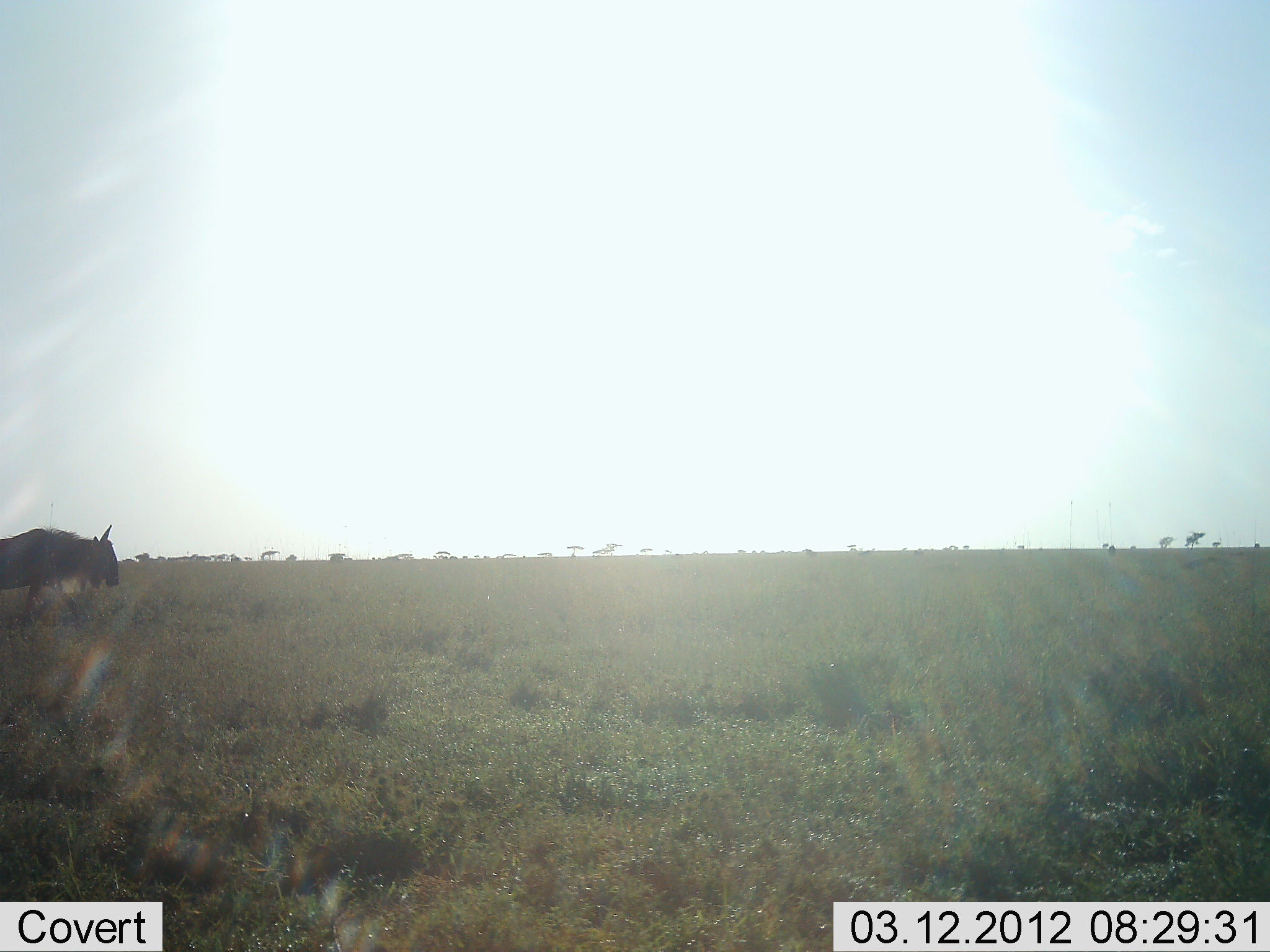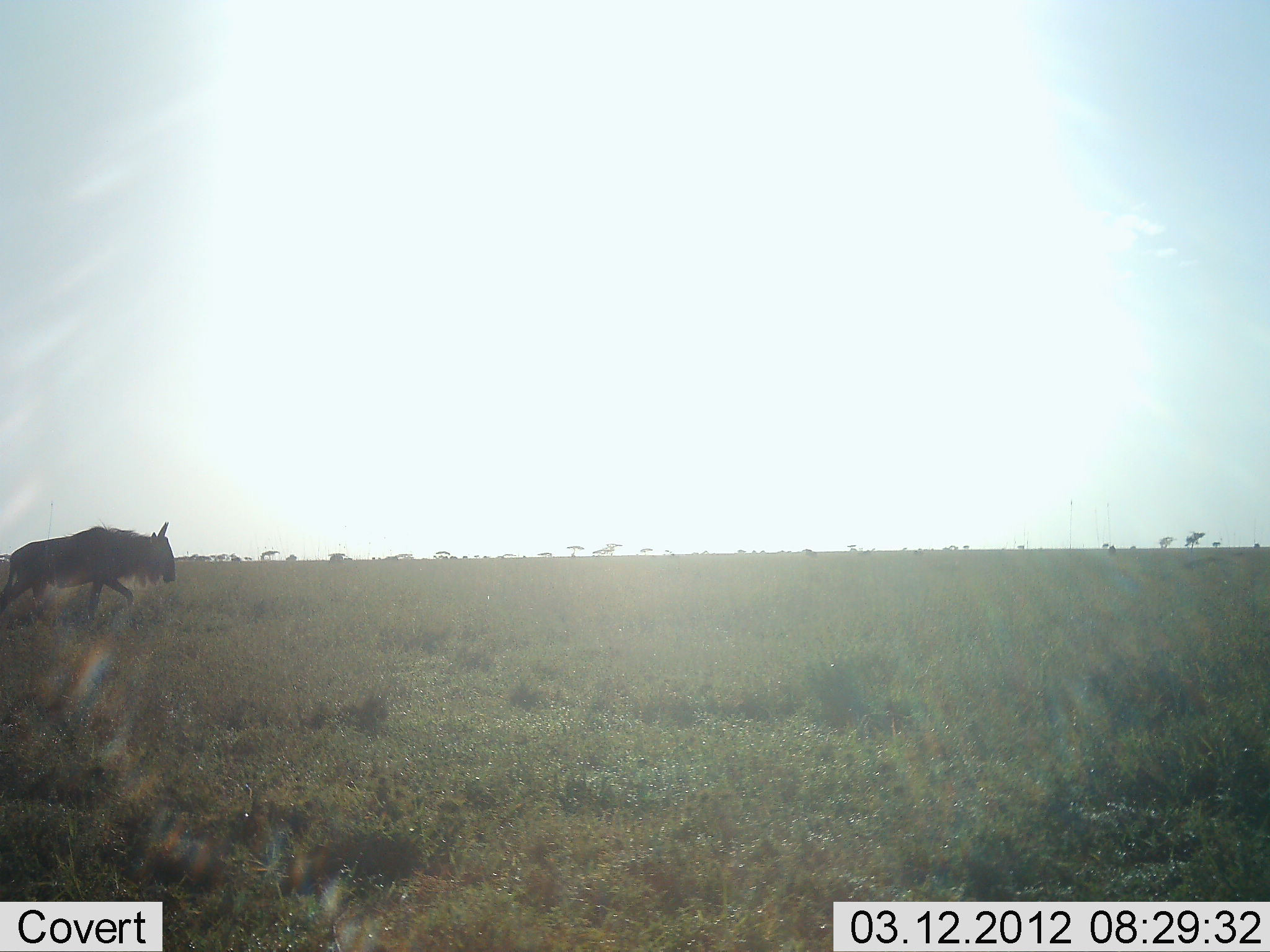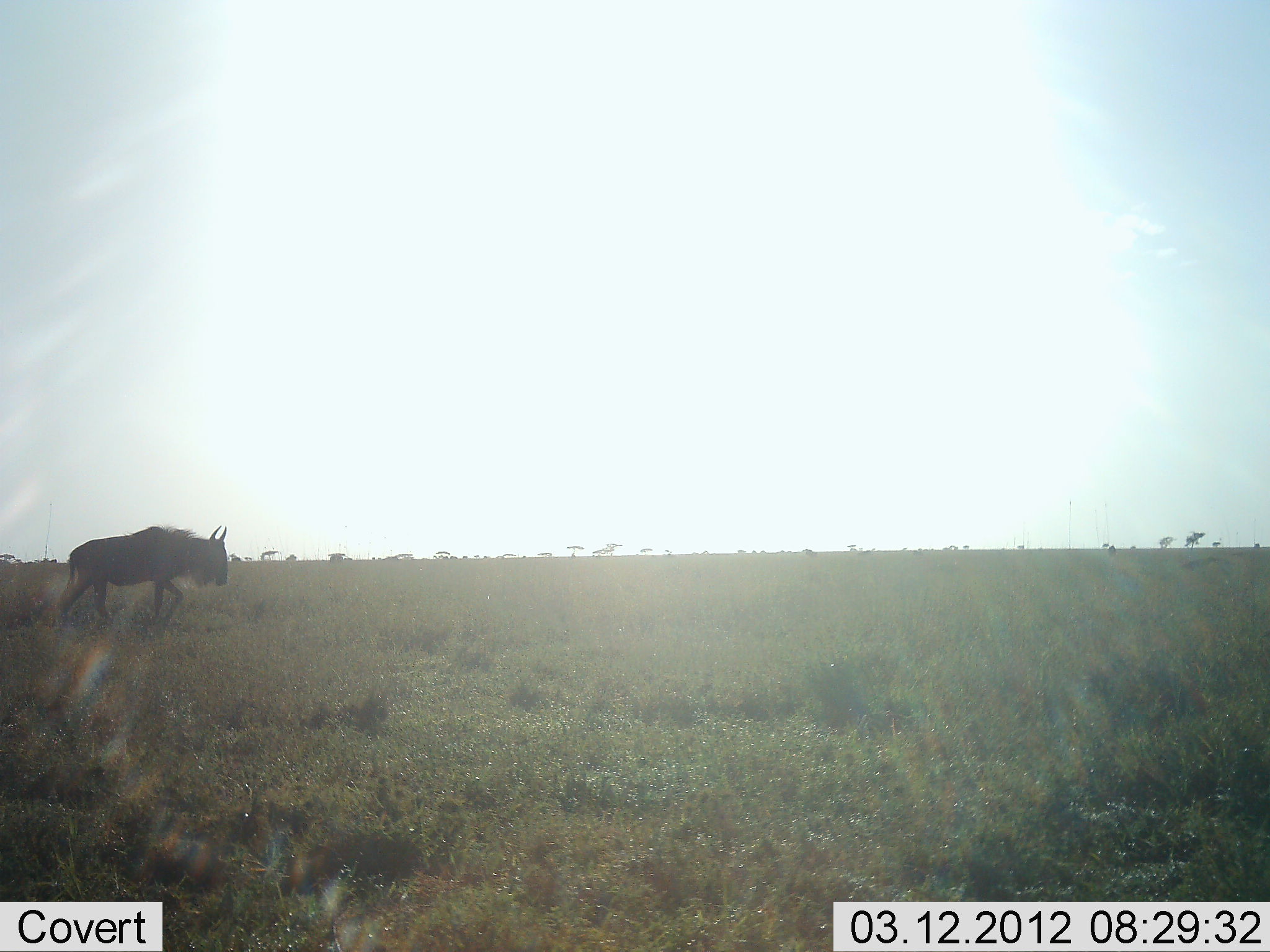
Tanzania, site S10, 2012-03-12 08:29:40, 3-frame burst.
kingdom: Animalia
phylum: Chordata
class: Mammalia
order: Artiodactyla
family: Bovidae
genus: Connochaetes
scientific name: Connochaetes taurinus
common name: blue wildebeest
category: wildebeest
Wildebeest (blue wildebeest) (Connochaetes taurinus), count 1. Behavior (volunteer vote fractions): standing 8%, resting 0%, moving 92%, interacting 0%. Young present (vote fraction): 0%. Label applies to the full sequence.